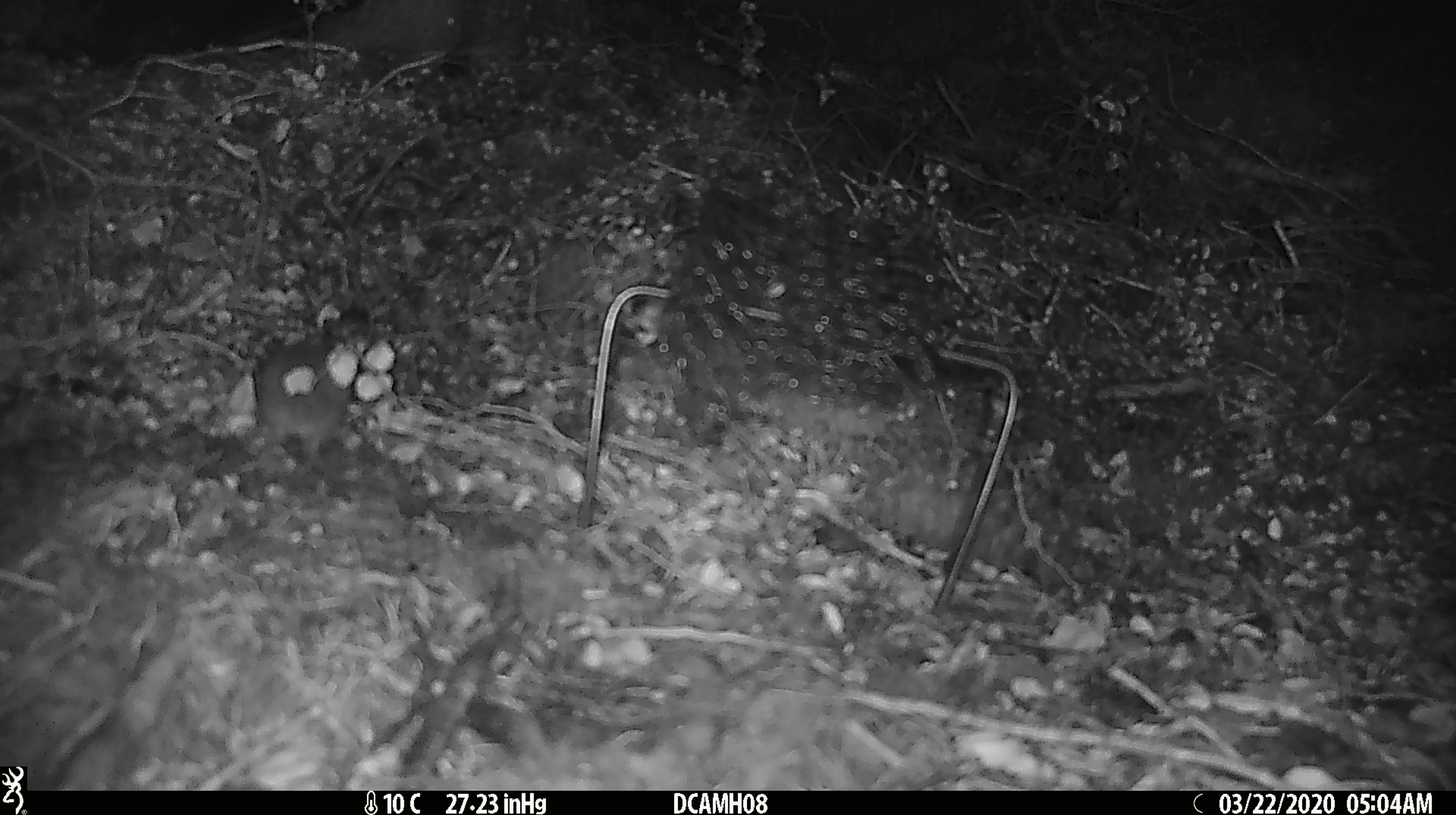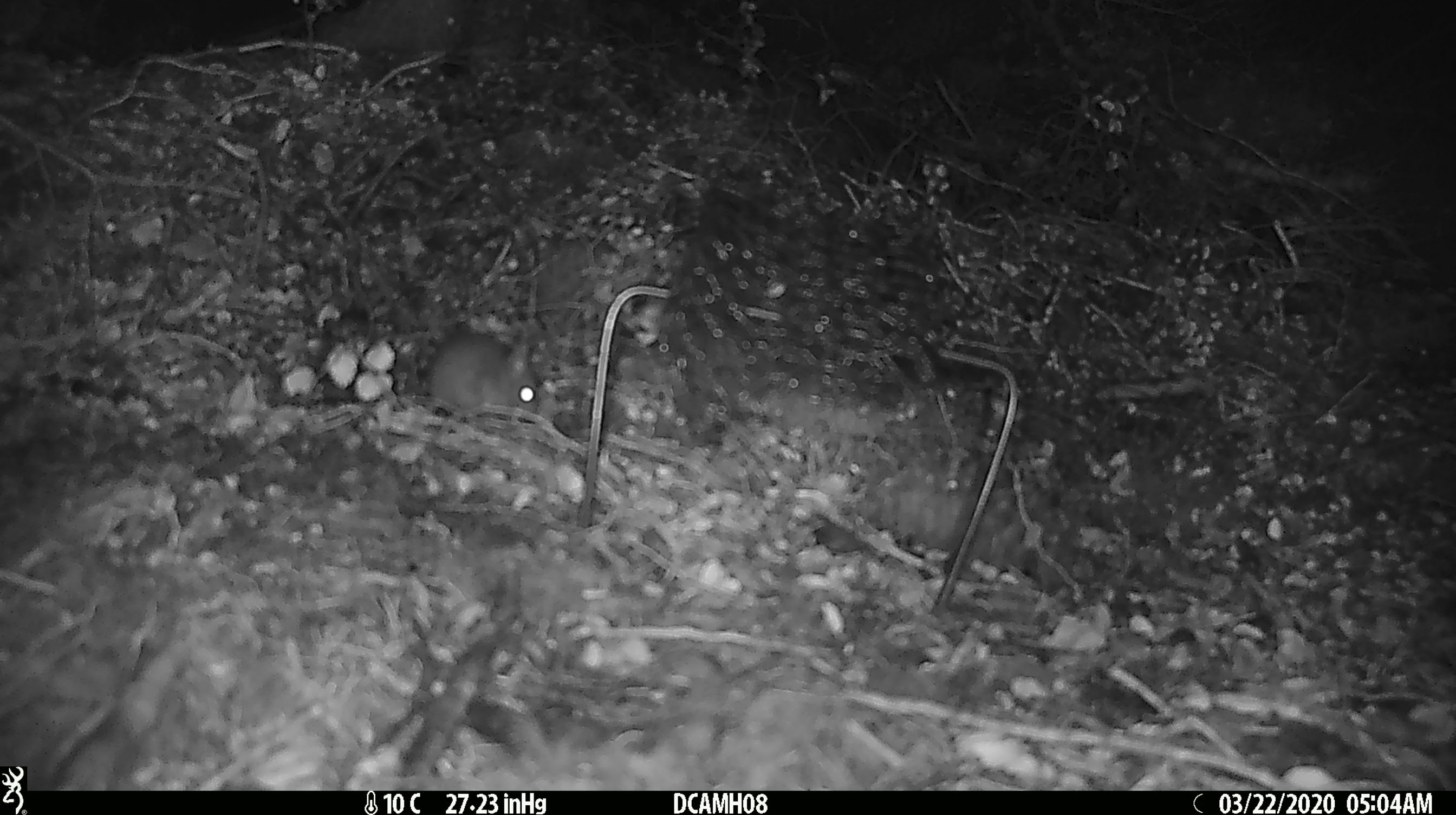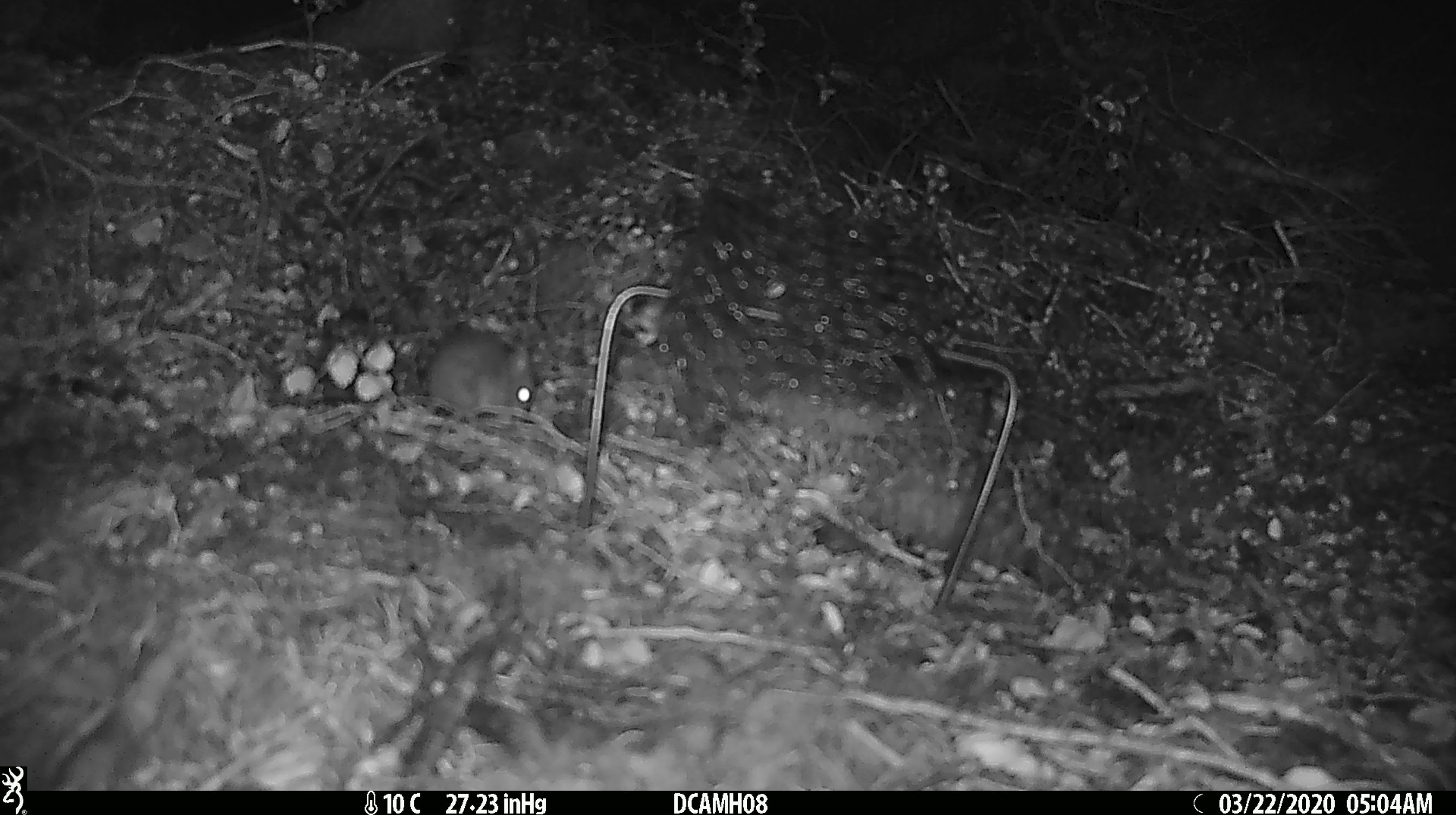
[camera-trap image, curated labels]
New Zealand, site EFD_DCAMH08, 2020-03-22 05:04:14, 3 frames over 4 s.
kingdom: Animalia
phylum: Chordata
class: Mammalia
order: Rodentia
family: Muridae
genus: Mus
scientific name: Mus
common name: mouse